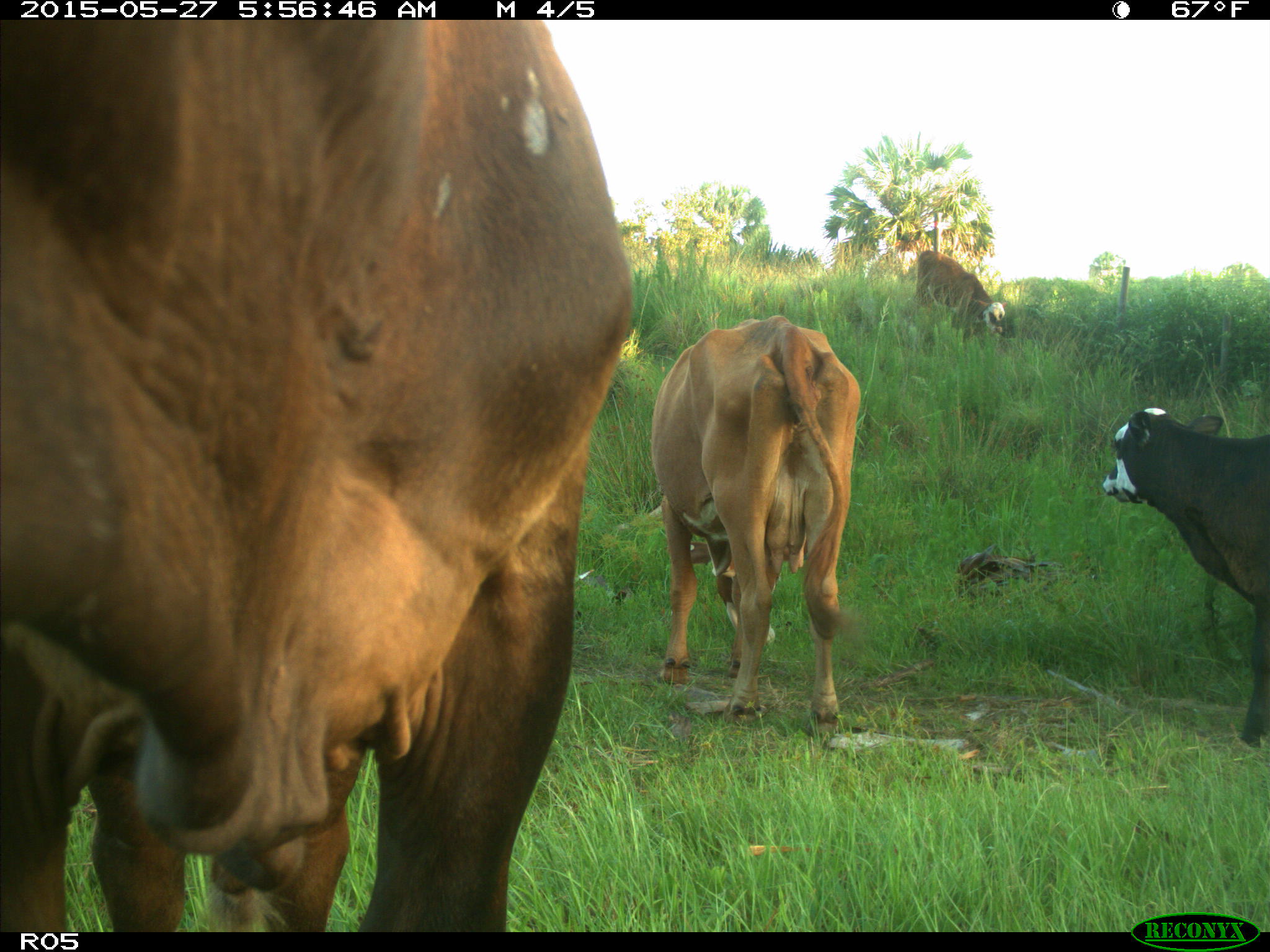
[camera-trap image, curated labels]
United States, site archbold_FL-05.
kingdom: Animalia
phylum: Chordata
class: Mammalia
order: Artiodactyla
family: Bovidae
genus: Bos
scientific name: Bos taurus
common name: domestic cow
Bos taurus (domestic cow).